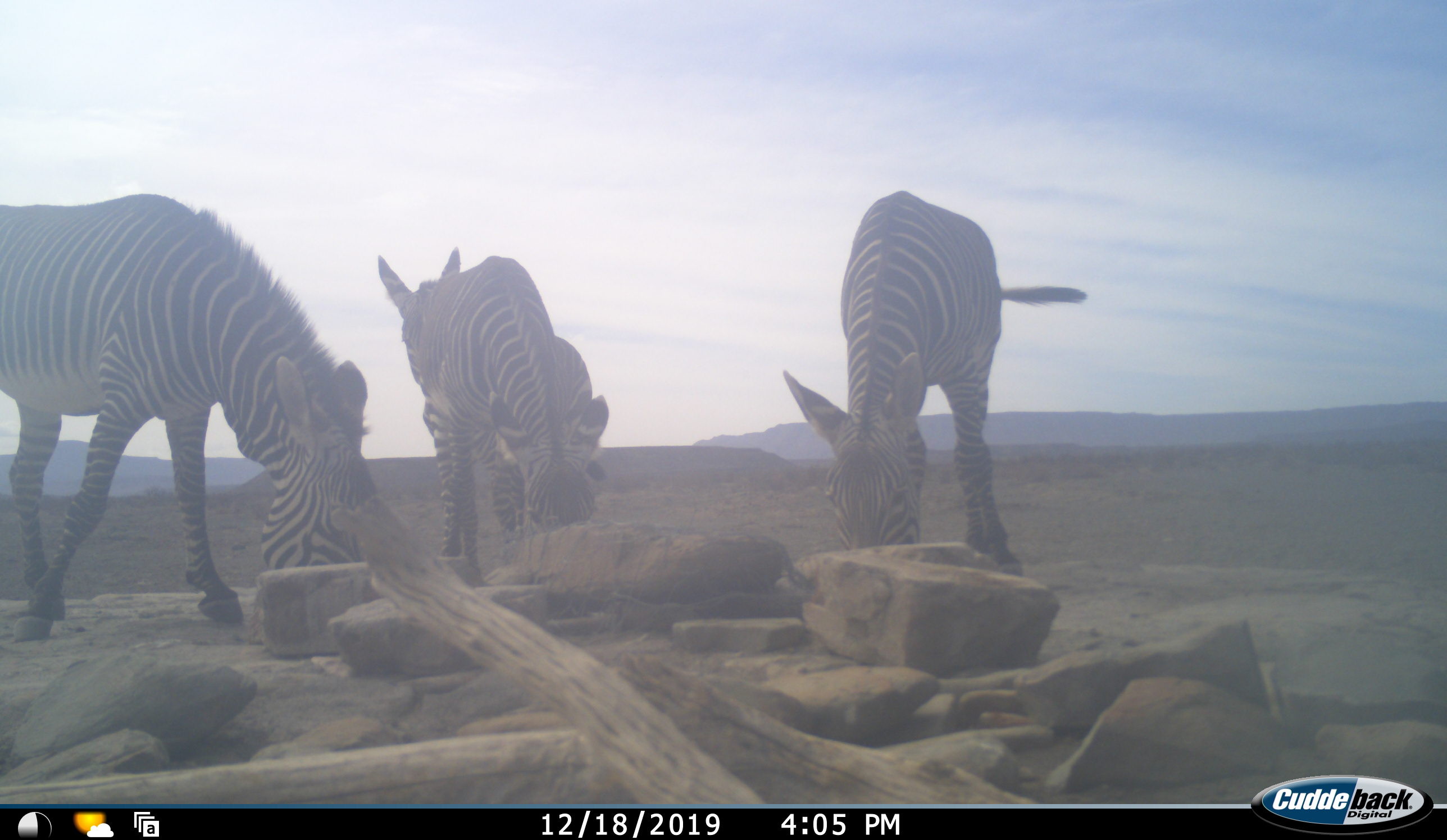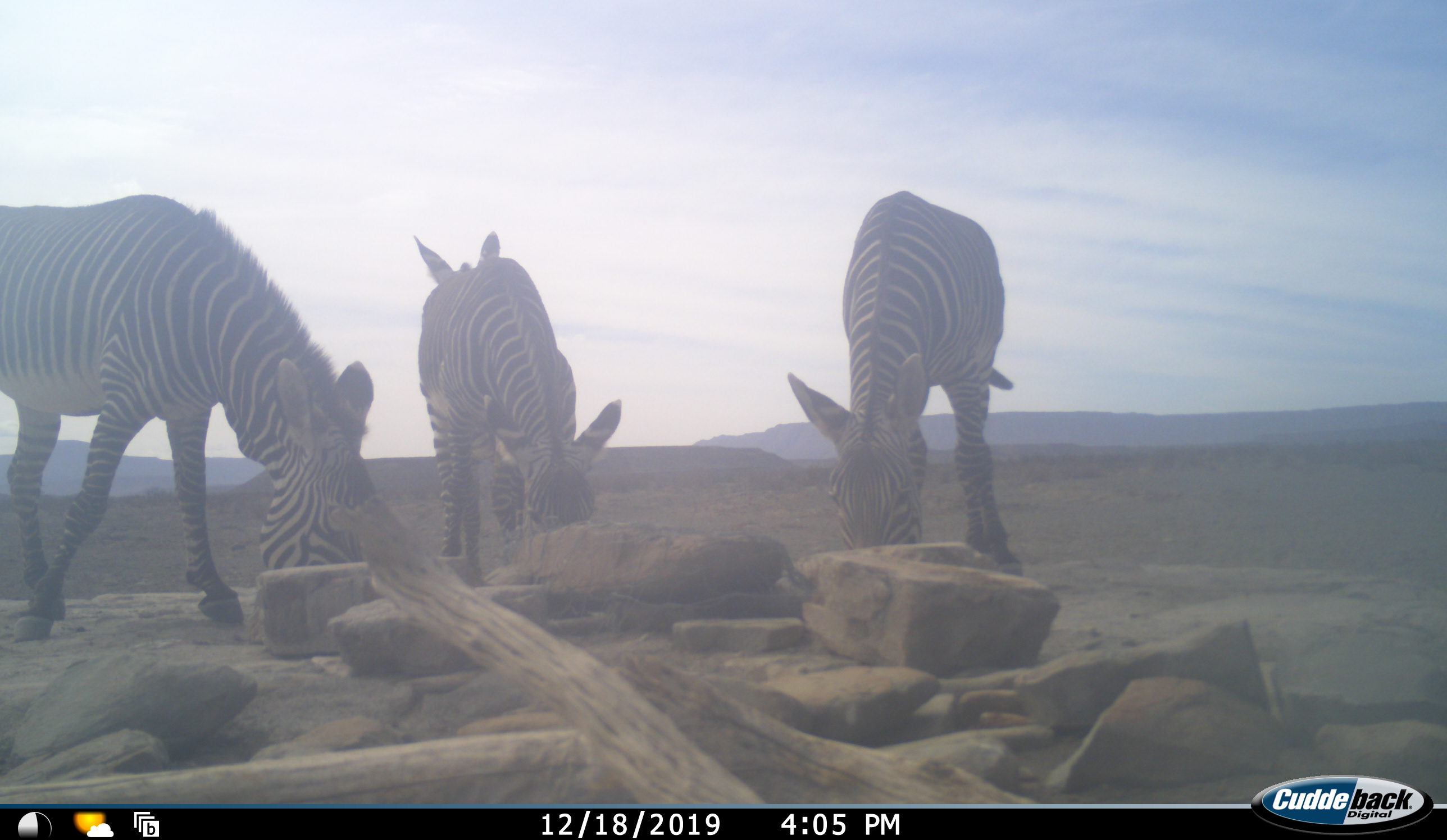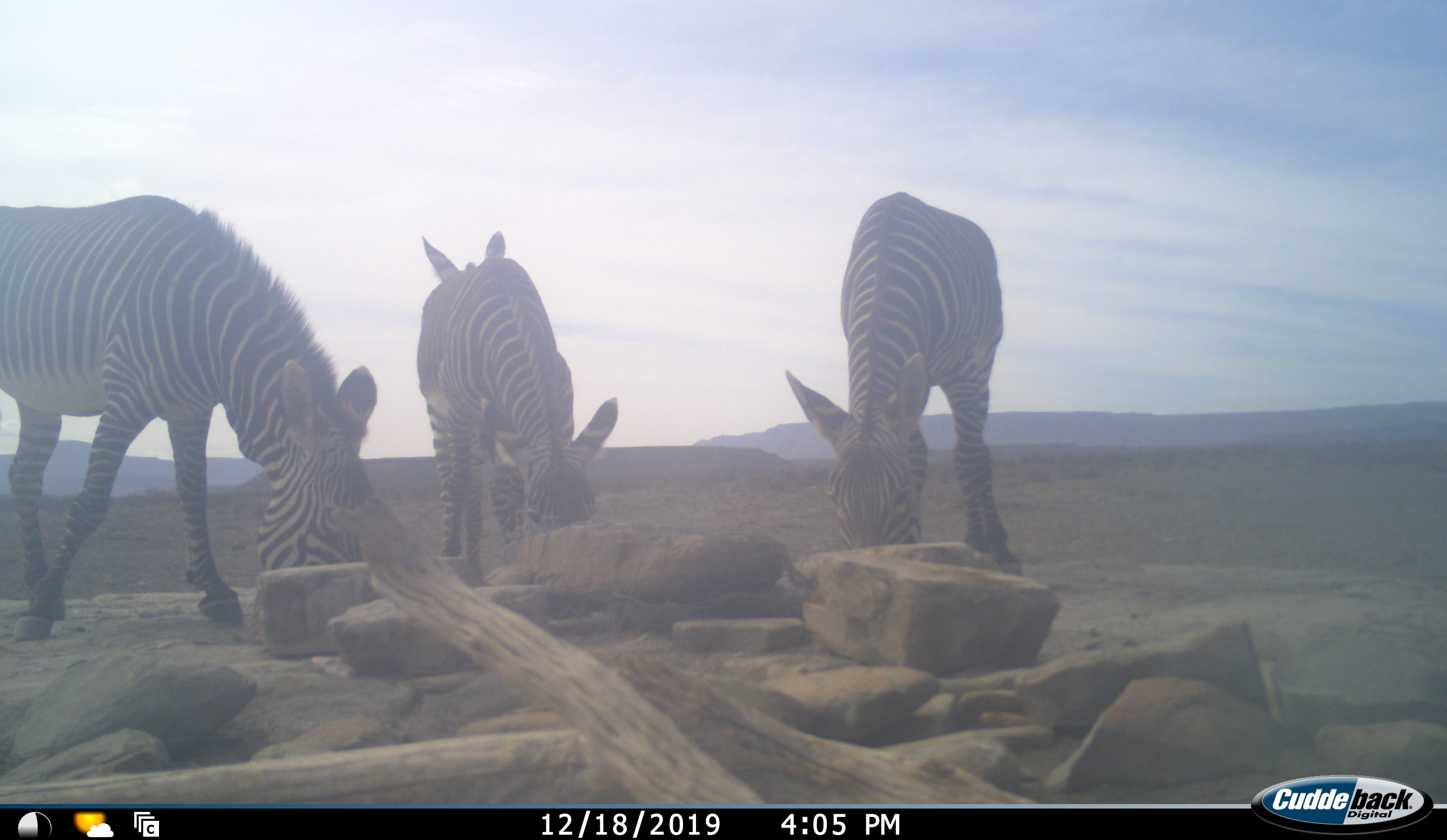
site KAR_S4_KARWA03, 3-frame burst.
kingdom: Animalia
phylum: Chordata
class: Mammalia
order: Perissodactyla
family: Equidae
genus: Equus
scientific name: Equus zebra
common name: mountain zebra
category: zebramountain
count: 4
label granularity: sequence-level